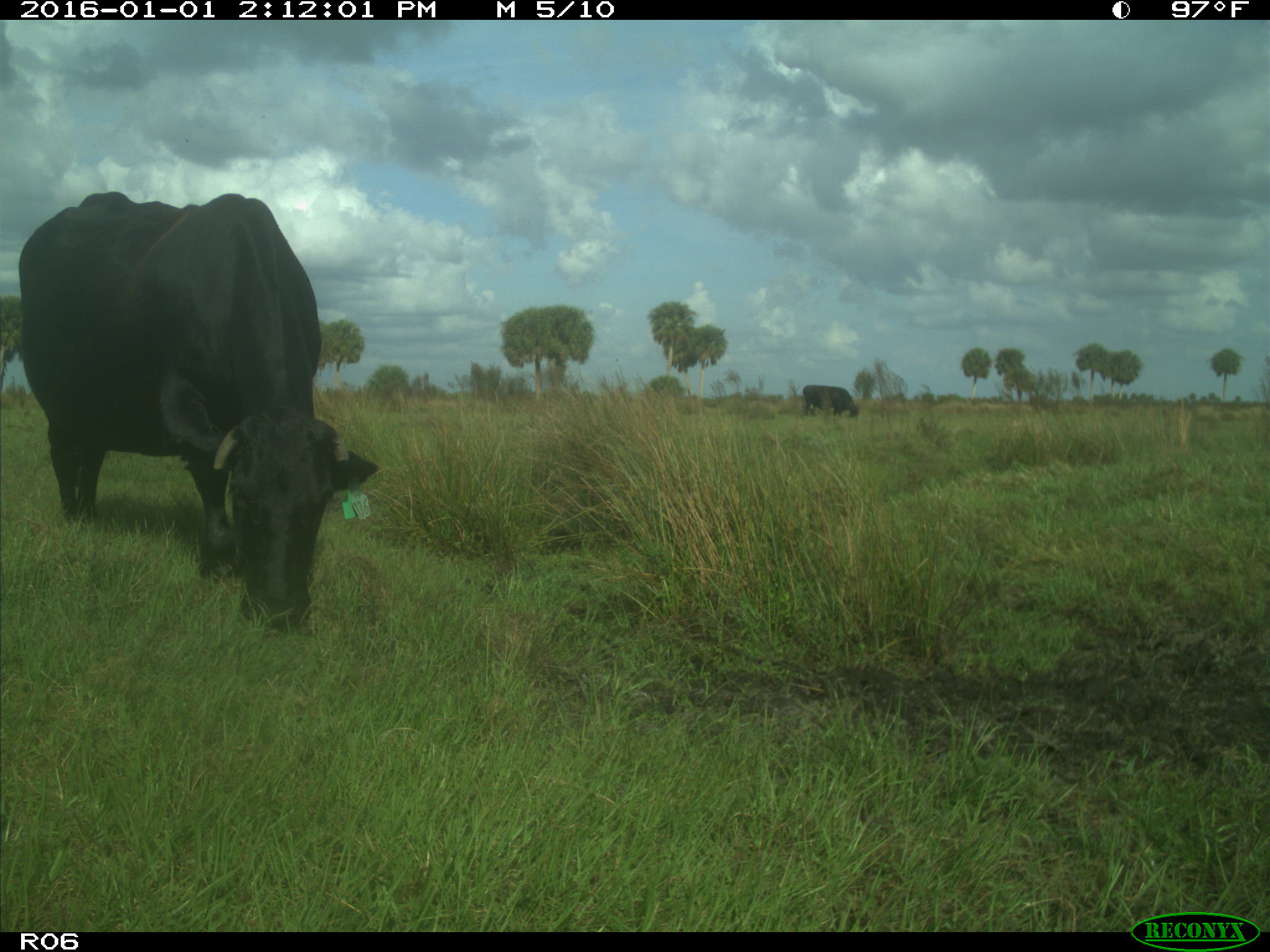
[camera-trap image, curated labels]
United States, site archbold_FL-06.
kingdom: Animalia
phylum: Chordata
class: Mammalia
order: Artiodactyla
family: Bovidae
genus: Bos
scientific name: Bos taurus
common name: domestic cow